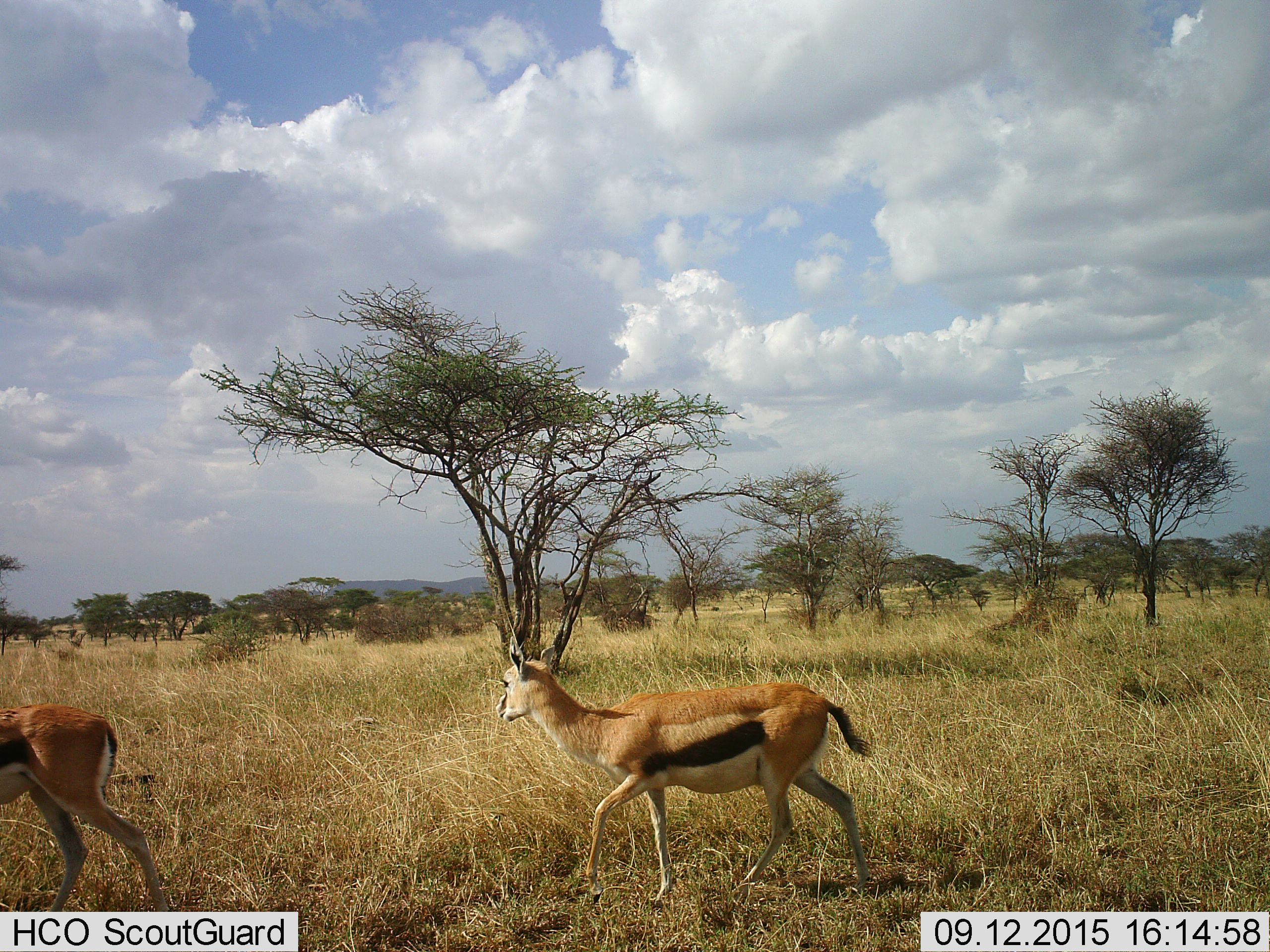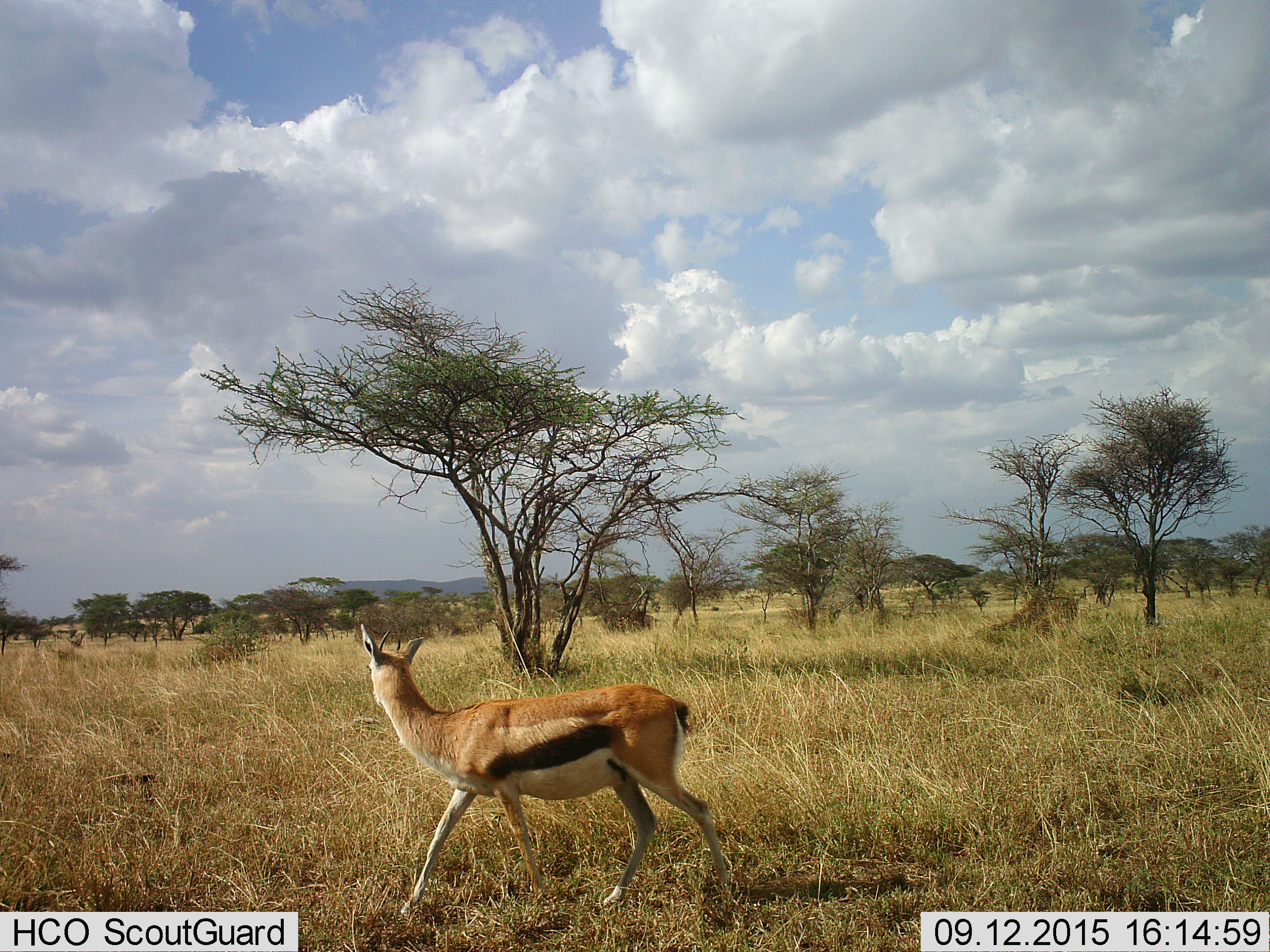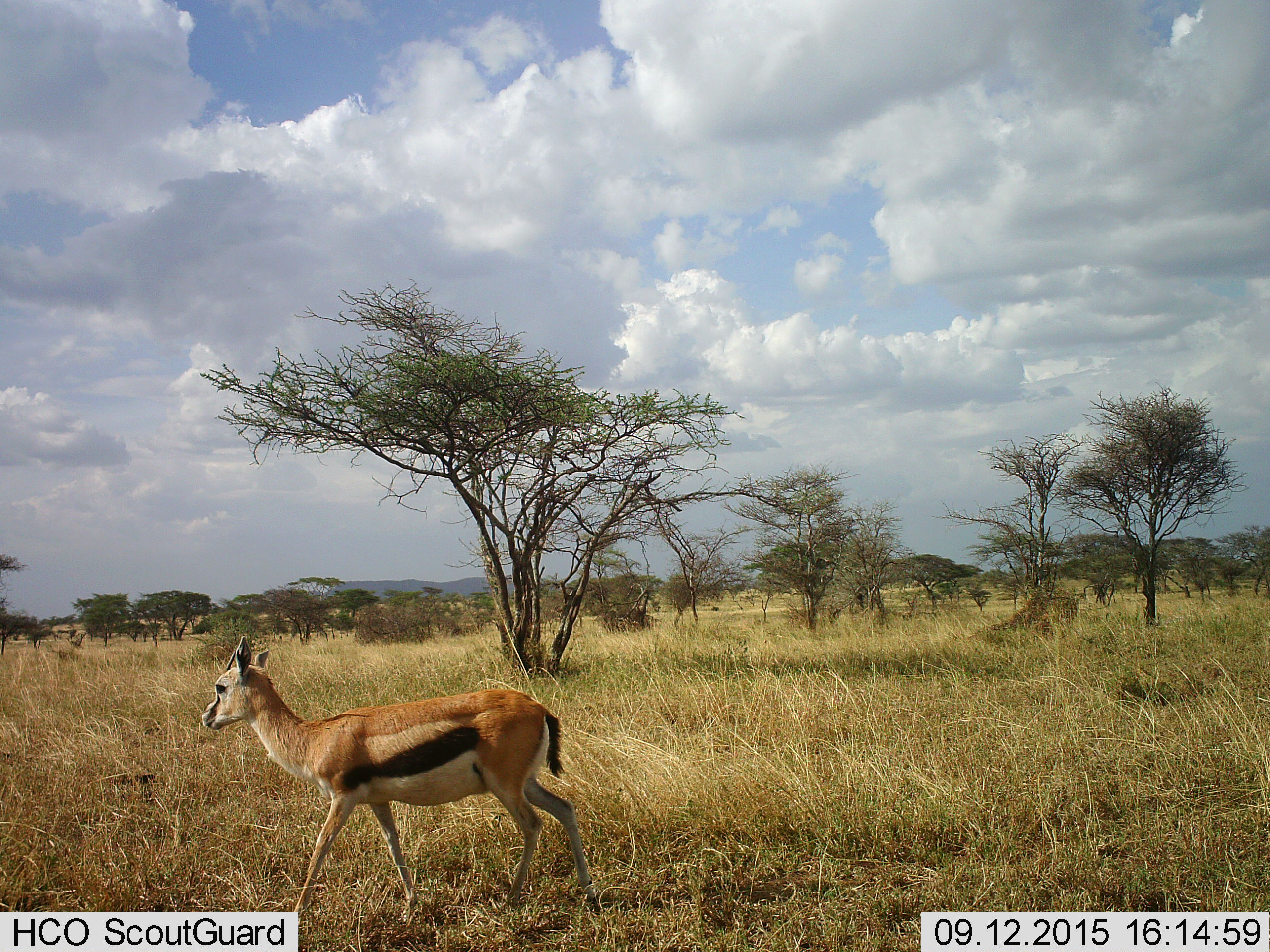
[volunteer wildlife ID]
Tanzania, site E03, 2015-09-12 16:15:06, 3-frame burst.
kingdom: Animalia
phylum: Chordata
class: Mammalia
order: Artiodactyla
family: Bovidae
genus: Eudorcas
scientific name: Eudorcas thomsonii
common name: thomson's gazelle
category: gazellethomsons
Gazellethomsons (thomson's gazelle) (Eudorcas thomsonii), count 2. Behavior (volunteer vote fractions): standing 0%, resting 0%, moving 100%, interacting 0%. Young present (vote fraction): 12%. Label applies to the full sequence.